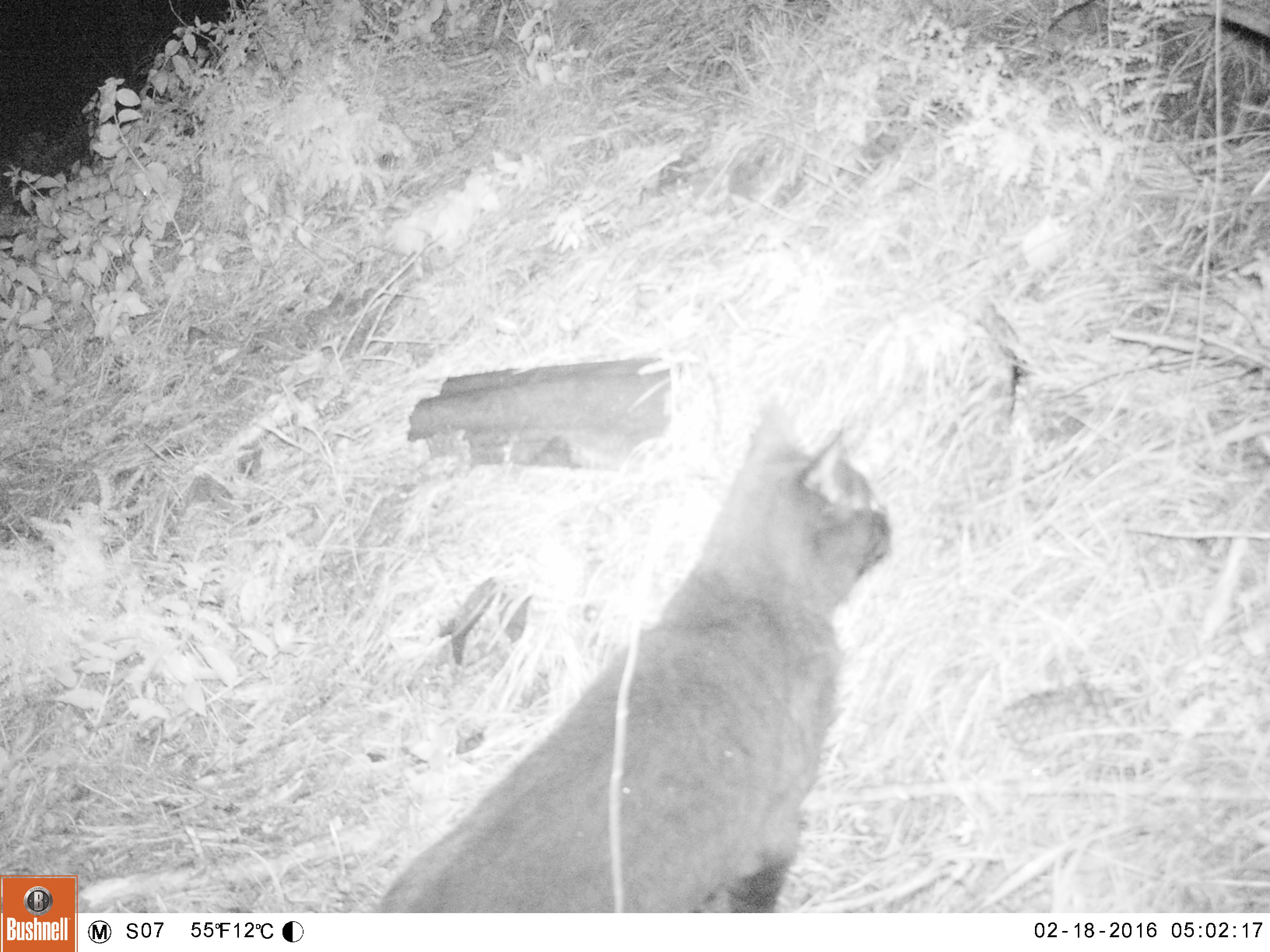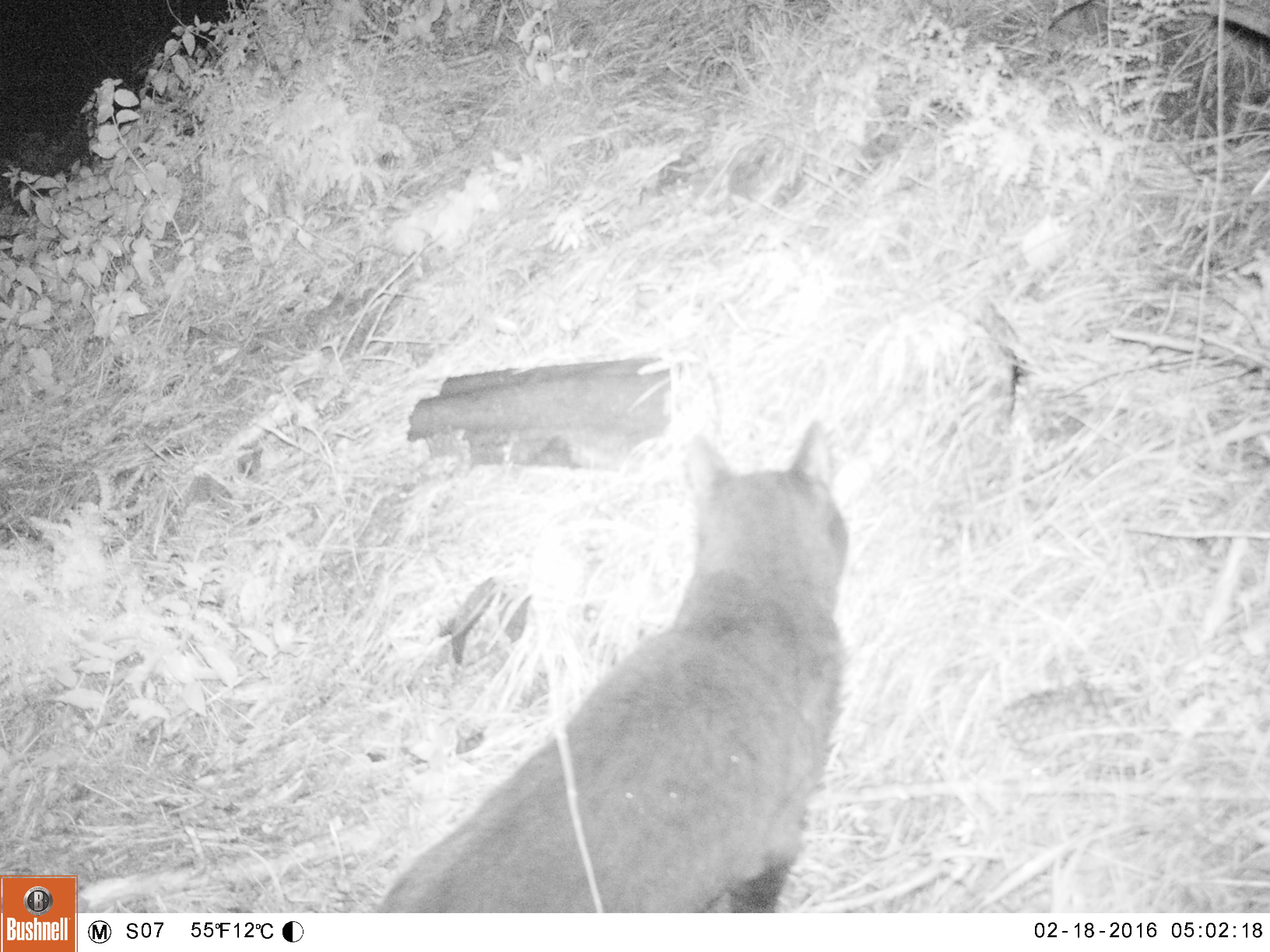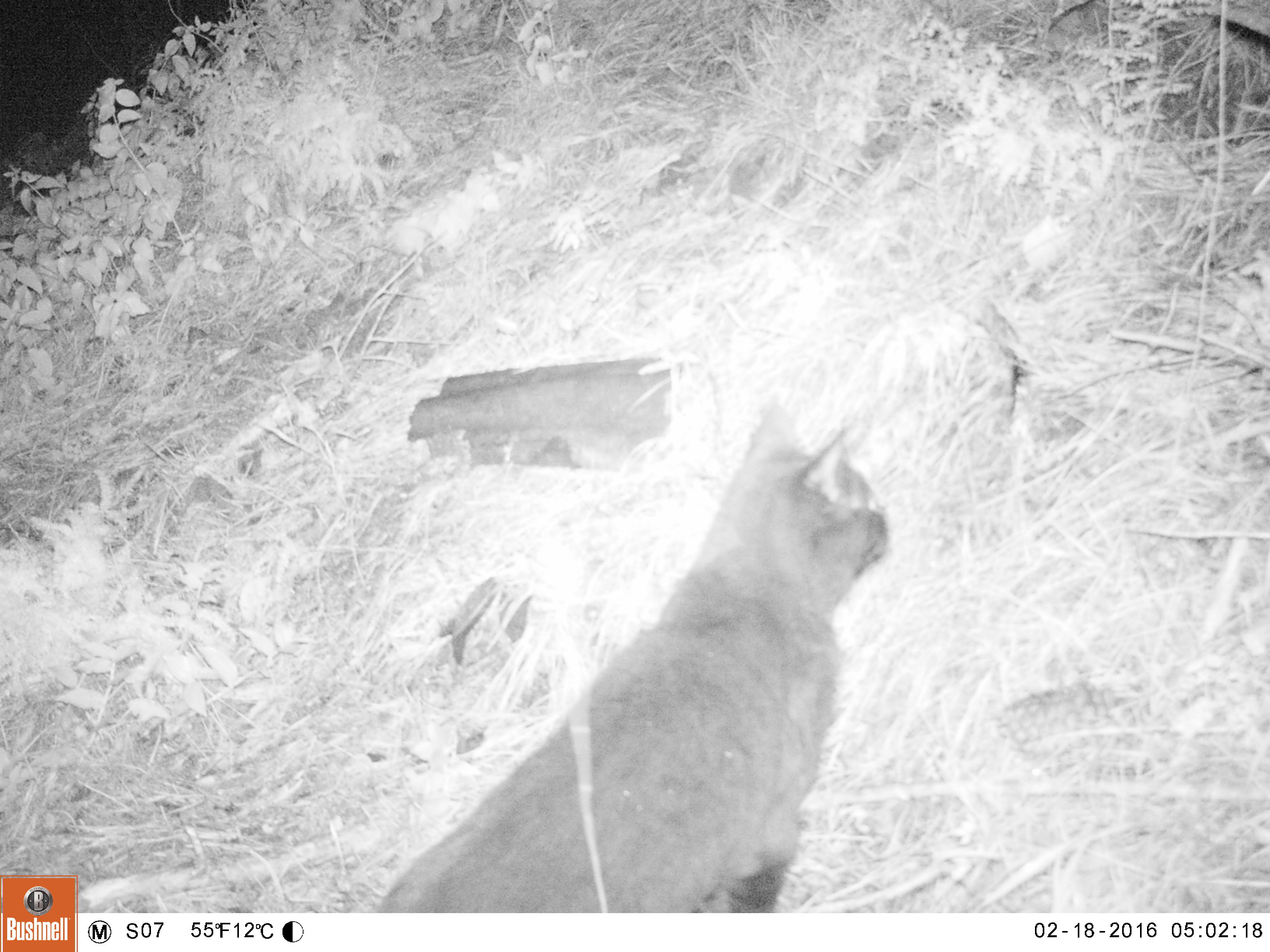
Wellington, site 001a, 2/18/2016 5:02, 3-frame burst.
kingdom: Animalia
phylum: Chordata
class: Mammalia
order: Carnivora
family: Felidae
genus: Felis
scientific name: Felis catus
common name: cat